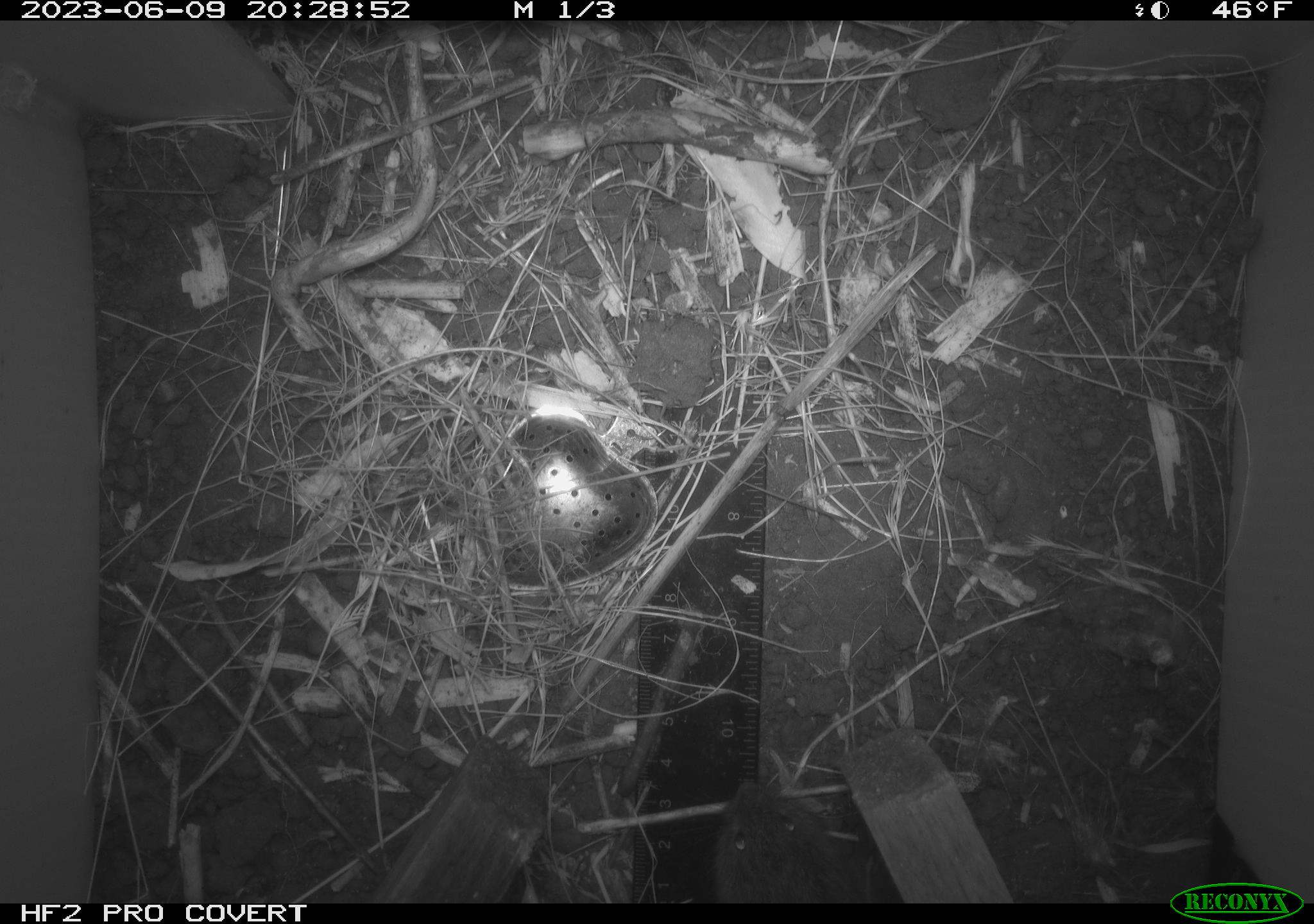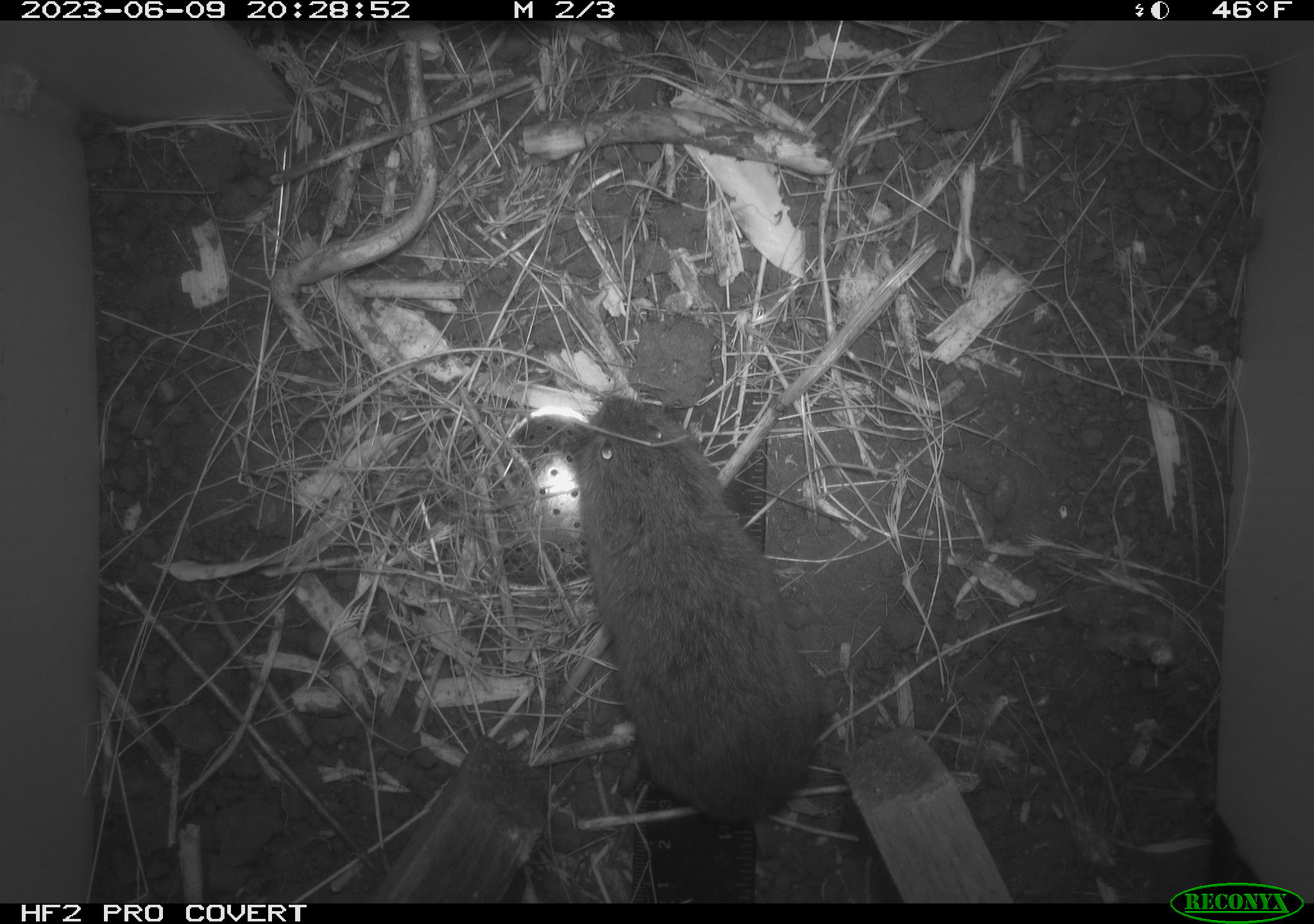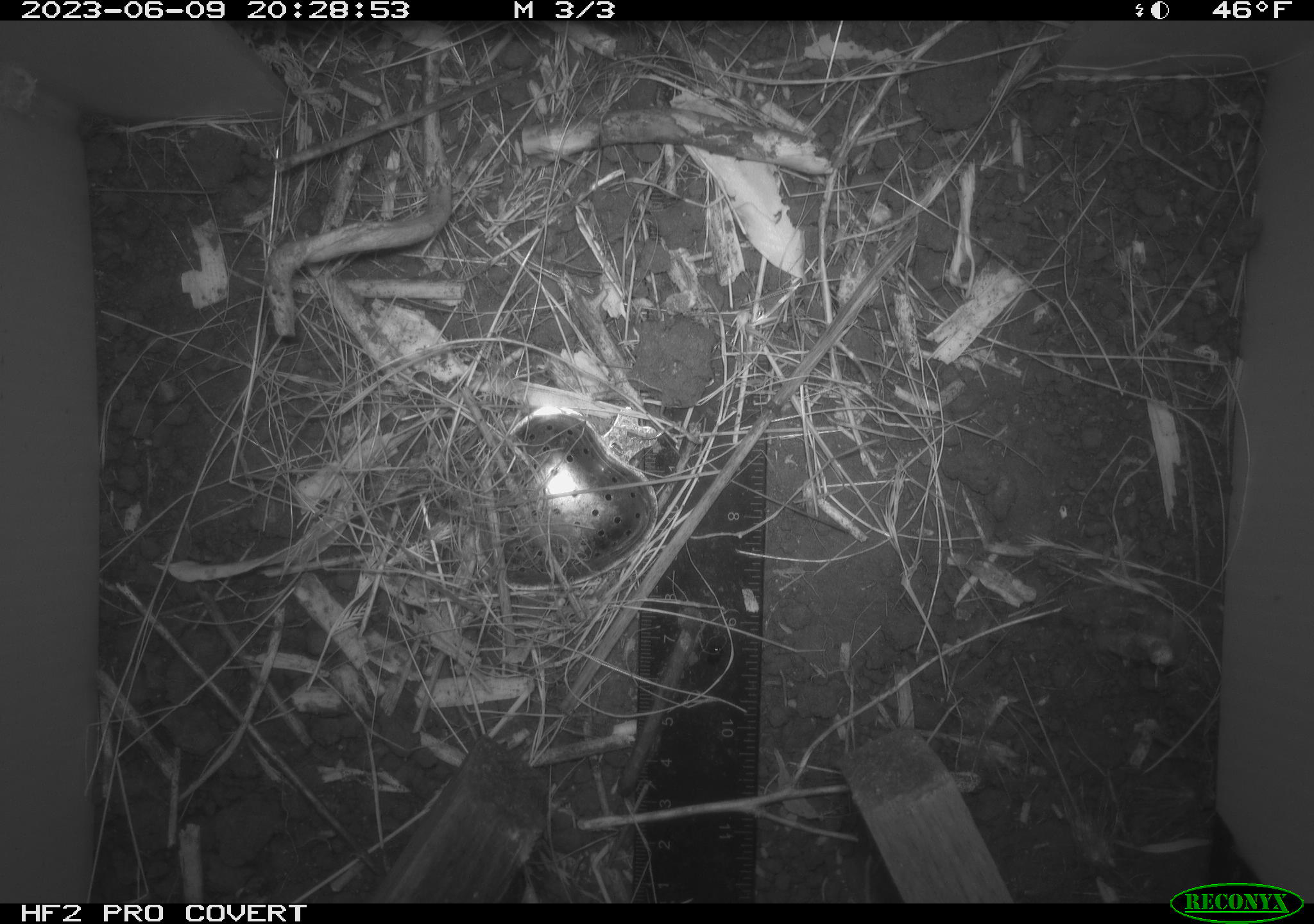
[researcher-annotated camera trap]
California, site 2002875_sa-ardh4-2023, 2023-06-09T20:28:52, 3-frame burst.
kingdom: Animalia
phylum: Chordata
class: Mammalia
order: Rodentia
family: Cricetidae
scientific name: Arvicolinae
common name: voles, lemmings, and muskrats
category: arvicolinae subfamily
Arvicolinae subfamily (voles, lemmings, and muskrats) (Arvicolinae).